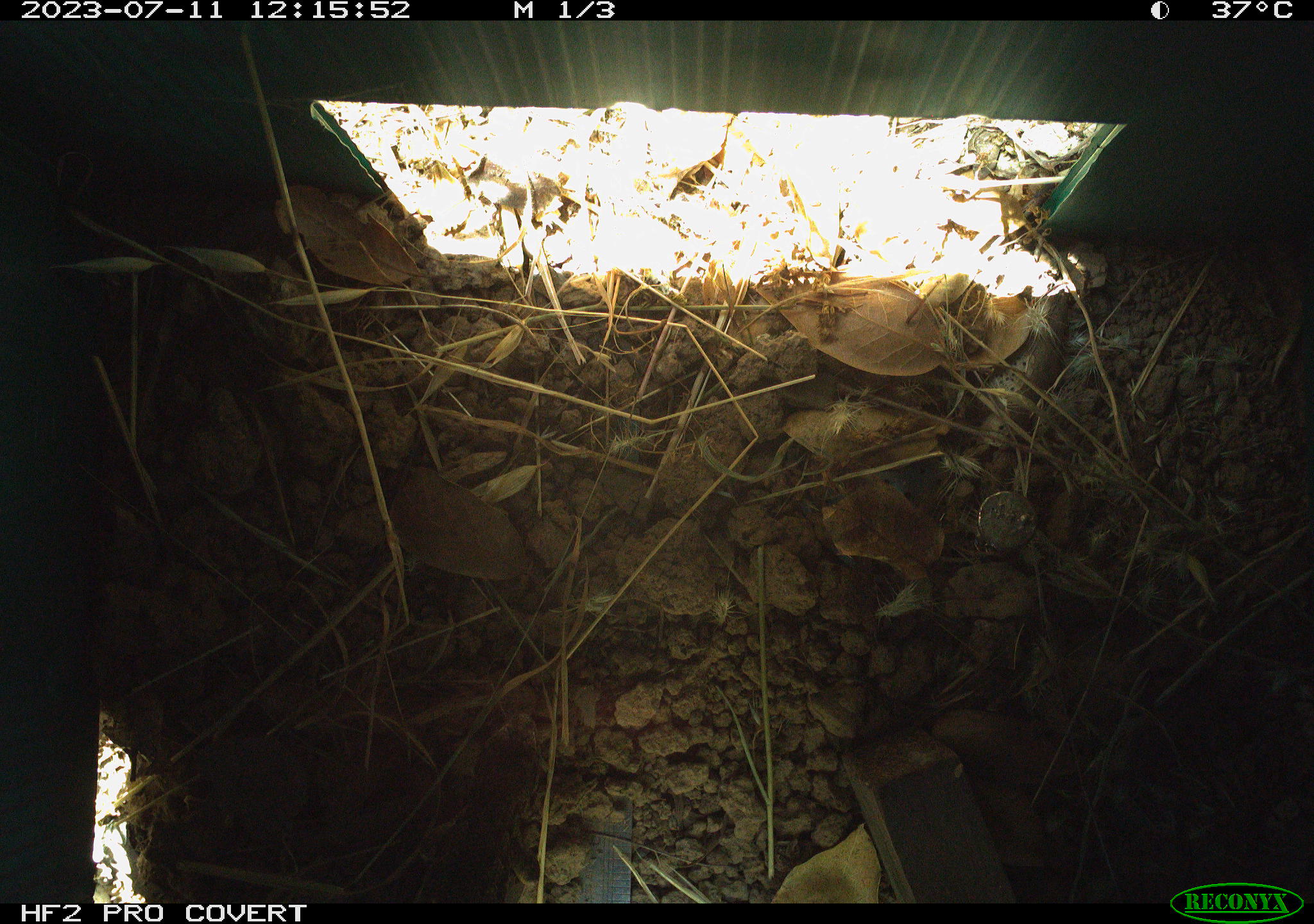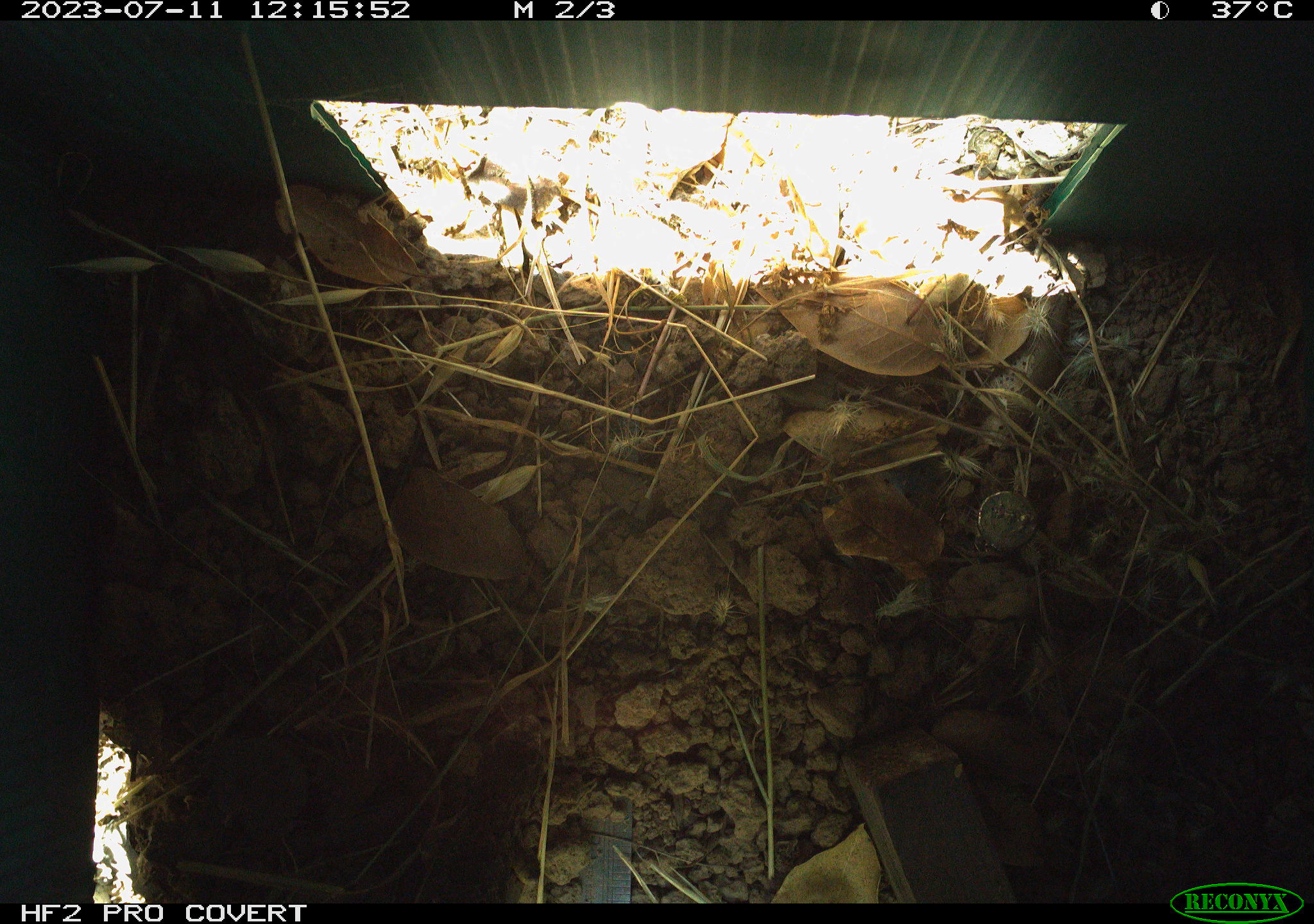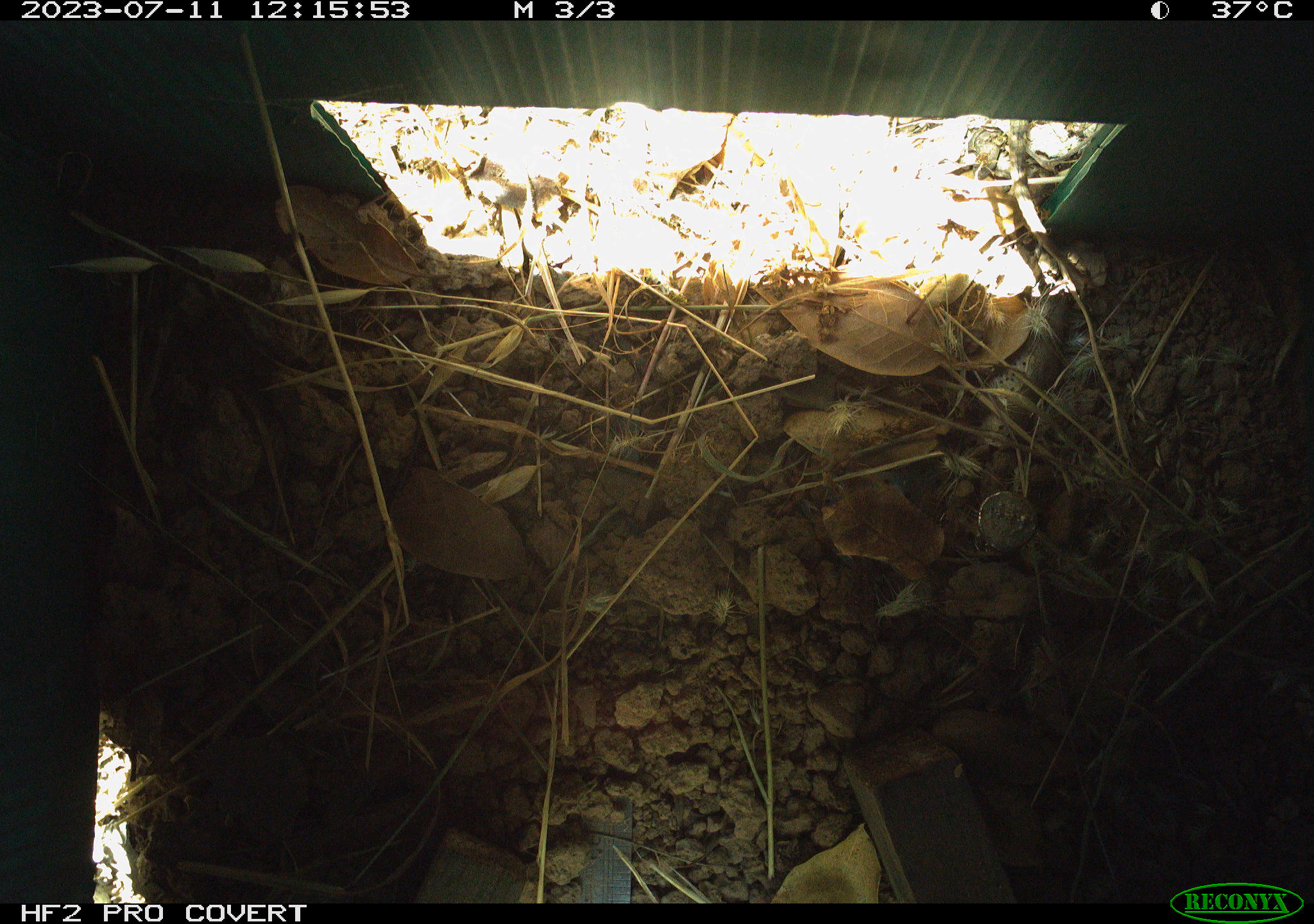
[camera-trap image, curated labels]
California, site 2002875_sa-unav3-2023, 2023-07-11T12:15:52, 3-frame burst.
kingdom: Animalia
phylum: Chordata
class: Reptilia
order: Squamata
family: Phrynosomatidae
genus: Sceloporus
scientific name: Sceloporus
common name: spiny lizards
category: sceloporus species